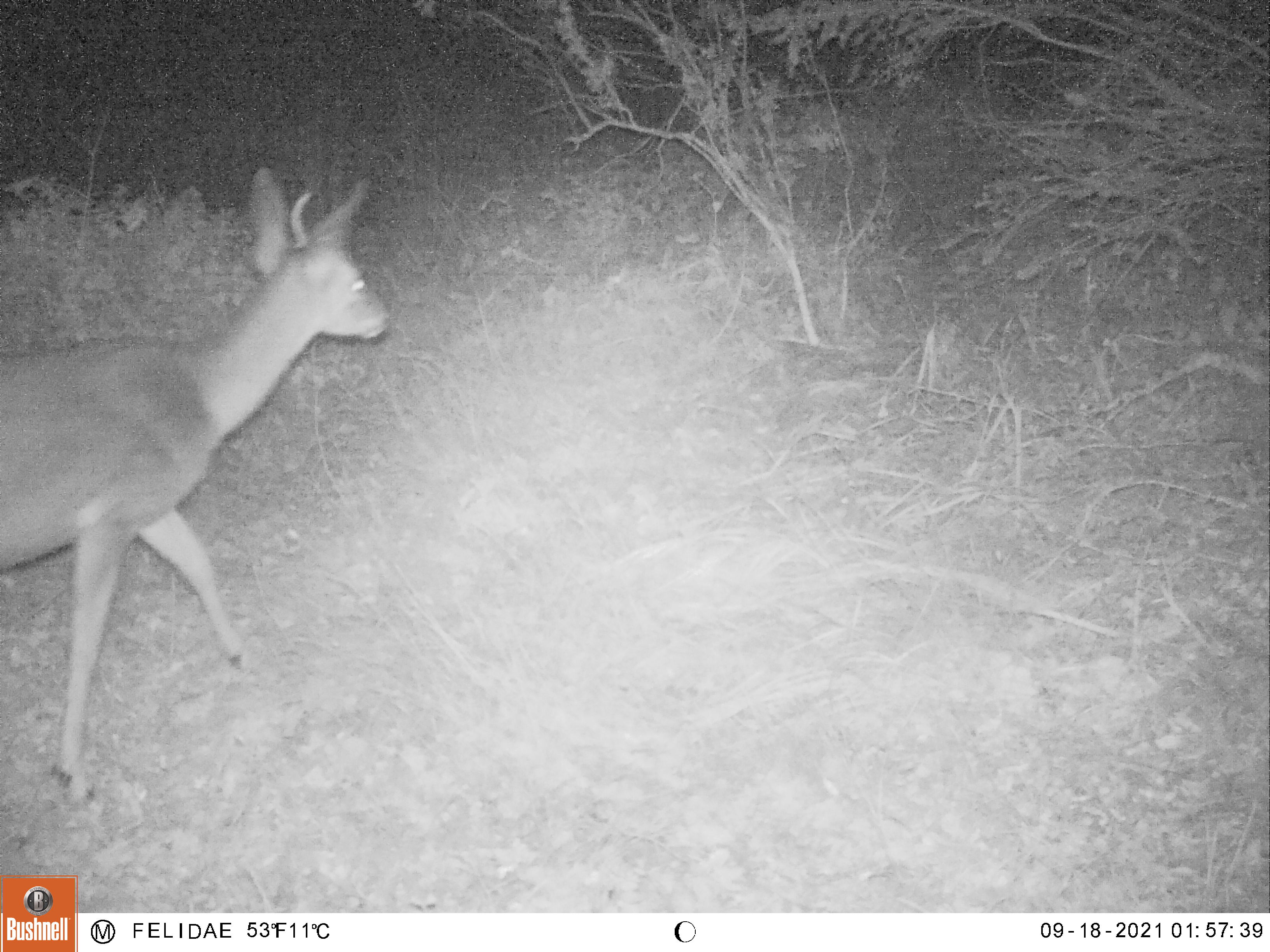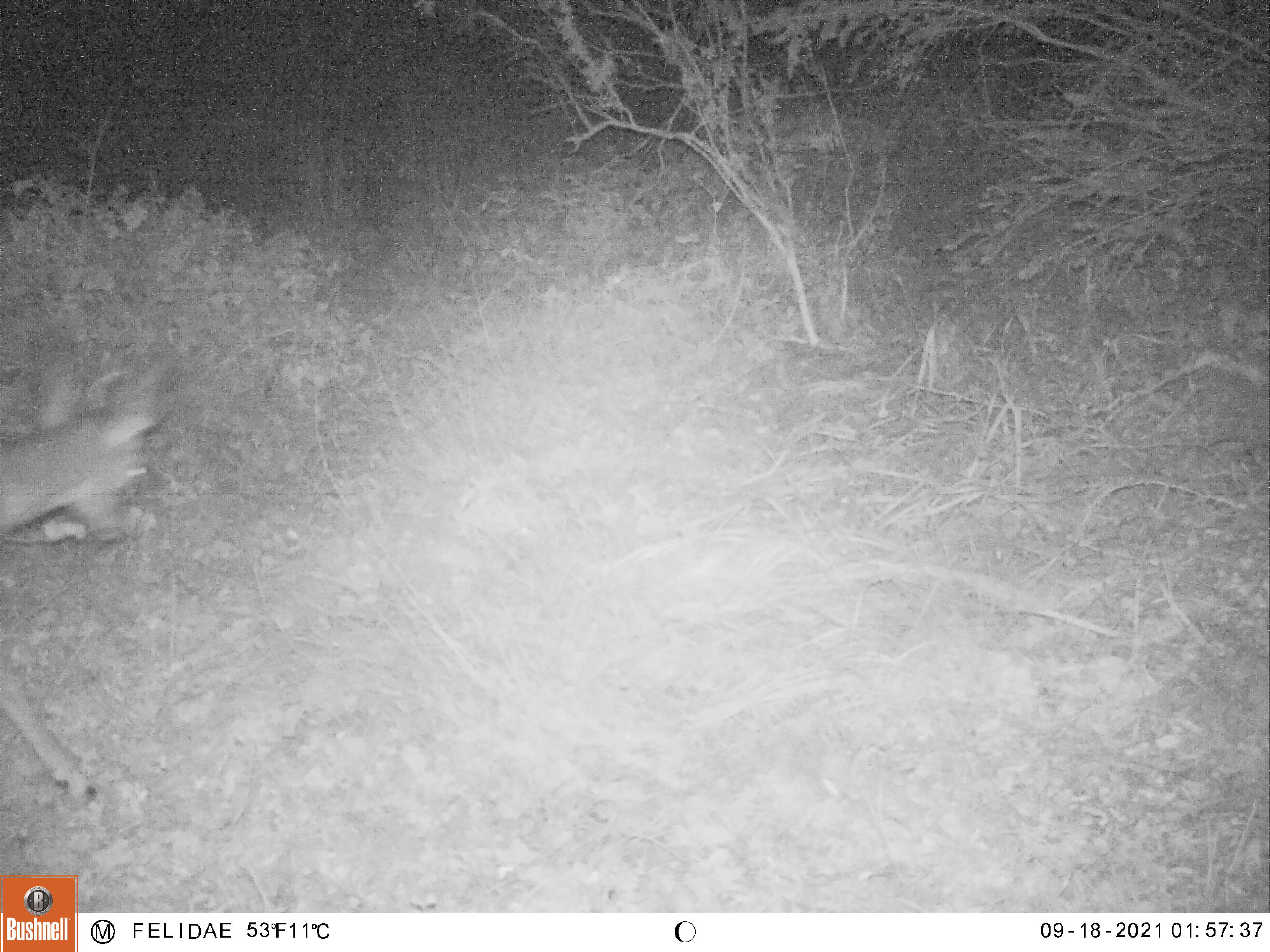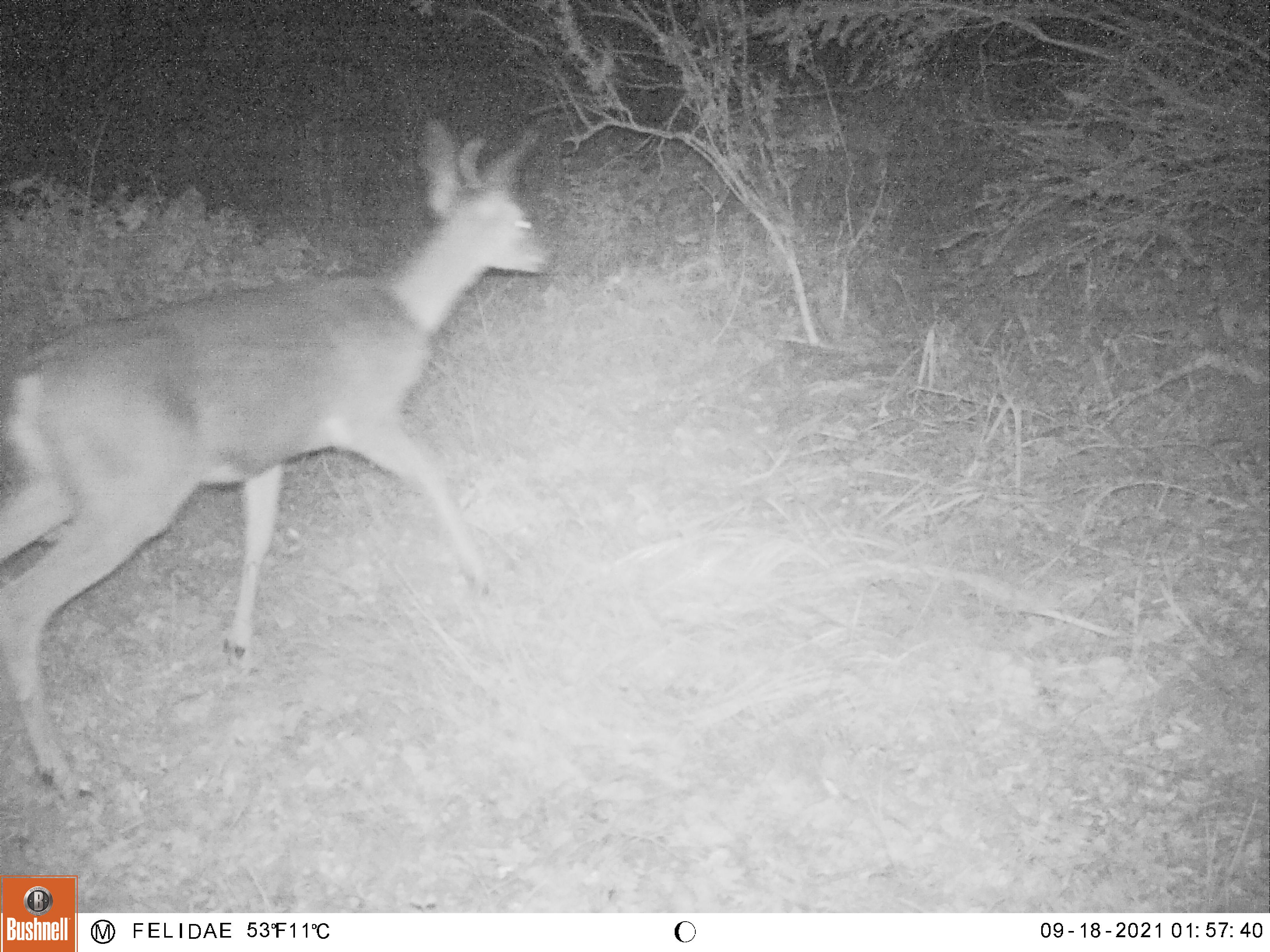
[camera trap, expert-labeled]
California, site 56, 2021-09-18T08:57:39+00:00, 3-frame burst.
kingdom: Animalia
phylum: Chordata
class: Mammalia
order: Artiodactyla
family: Cervidae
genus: Odocoileus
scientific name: Odocoileus hemionus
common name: mule deer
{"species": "mule deer (Odocoileus hemionus)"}